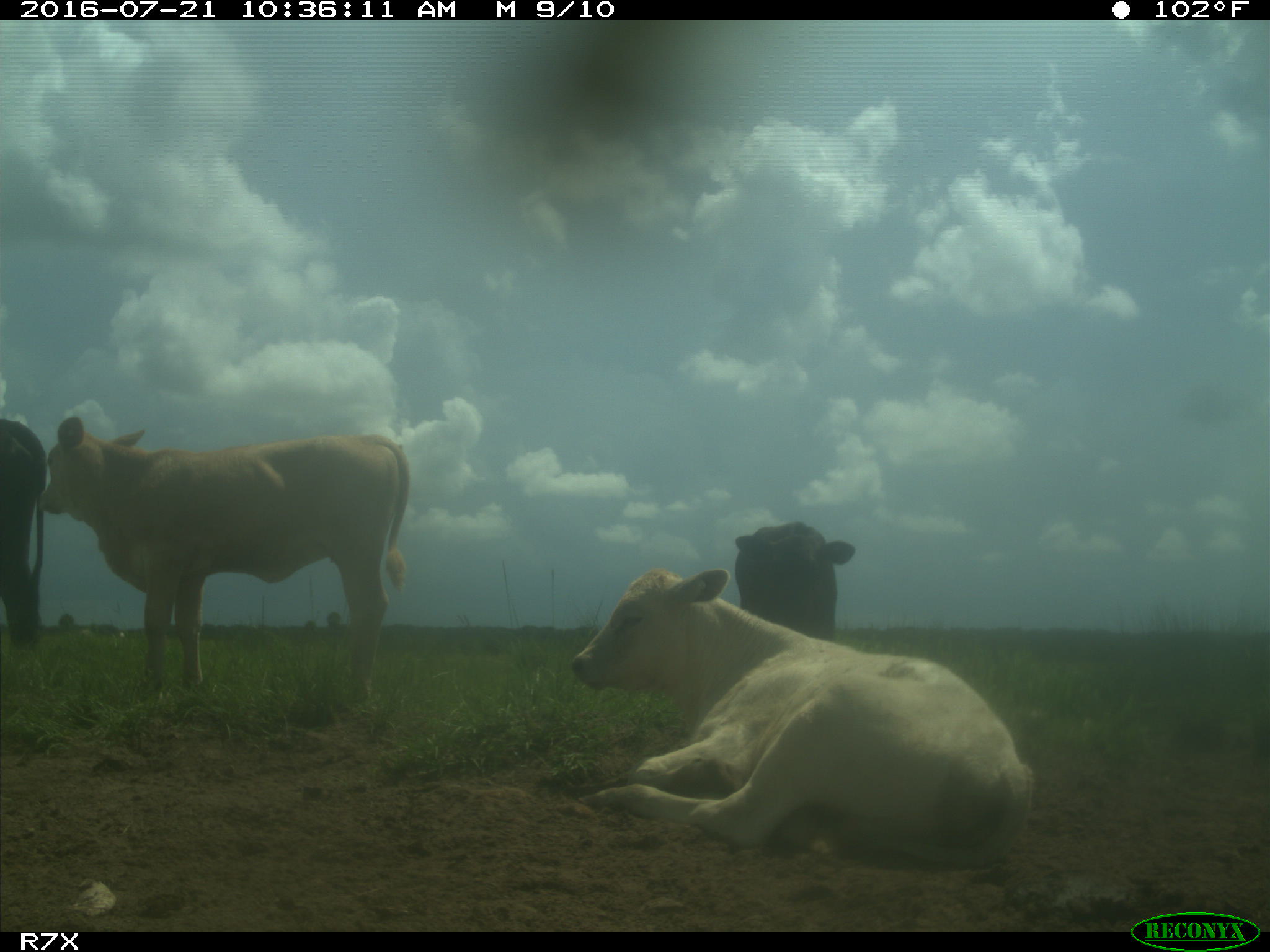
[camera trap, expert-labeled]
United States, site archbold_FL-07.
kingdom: Animalia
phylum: Chordata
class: Mammalia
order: Artiodactyla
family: Bovidae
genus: Bos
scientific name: Bos taurus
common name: domestic cow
Bos taurus (domestic cow).